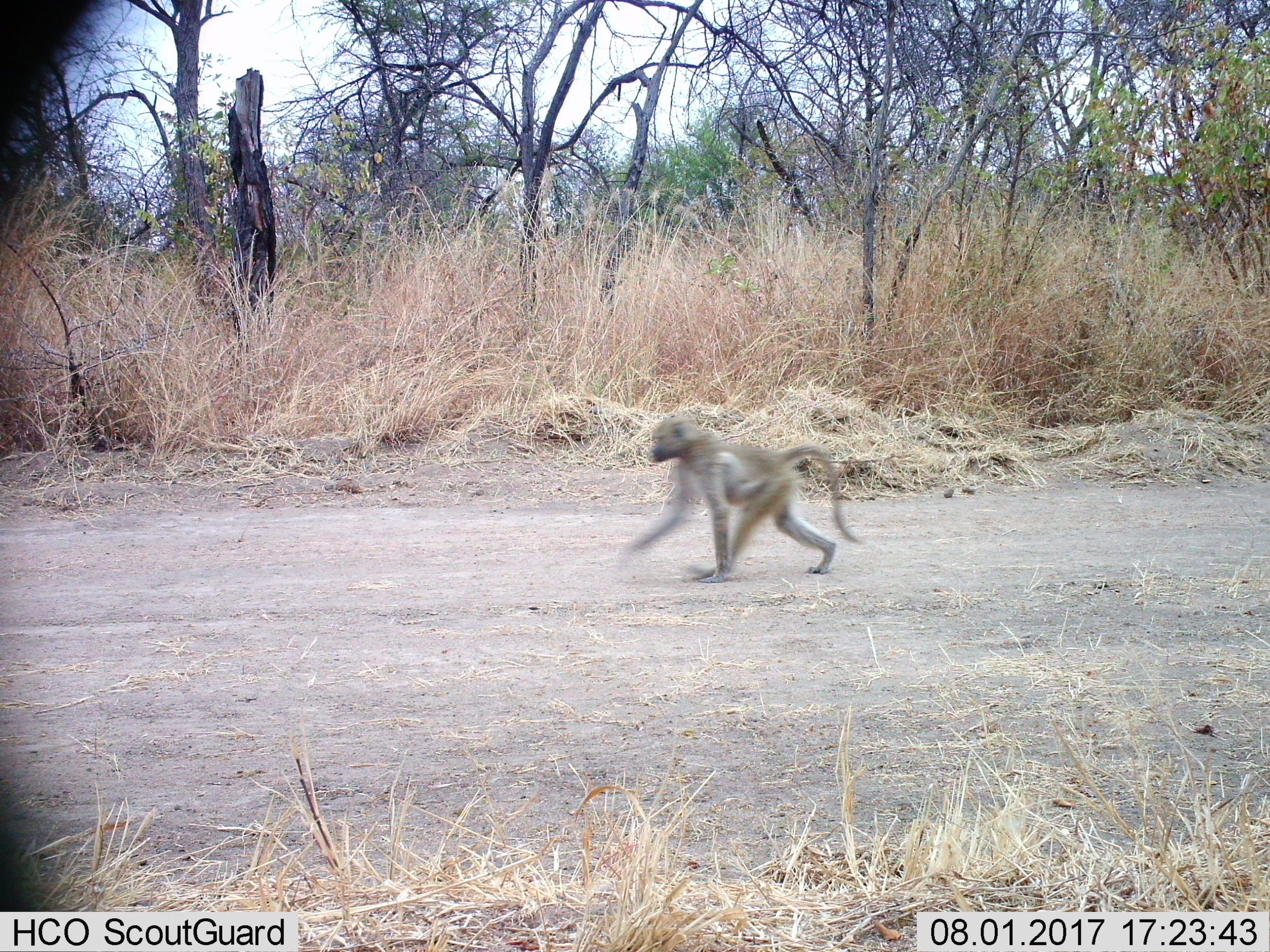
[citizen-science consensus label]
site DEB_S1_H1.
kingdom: Animalia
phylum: Chordata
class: Mammalia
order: Primates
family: Cercopithecidae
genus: Papio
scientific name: Papio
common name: baboon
Baboon (Papio), count 1. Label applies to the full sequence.